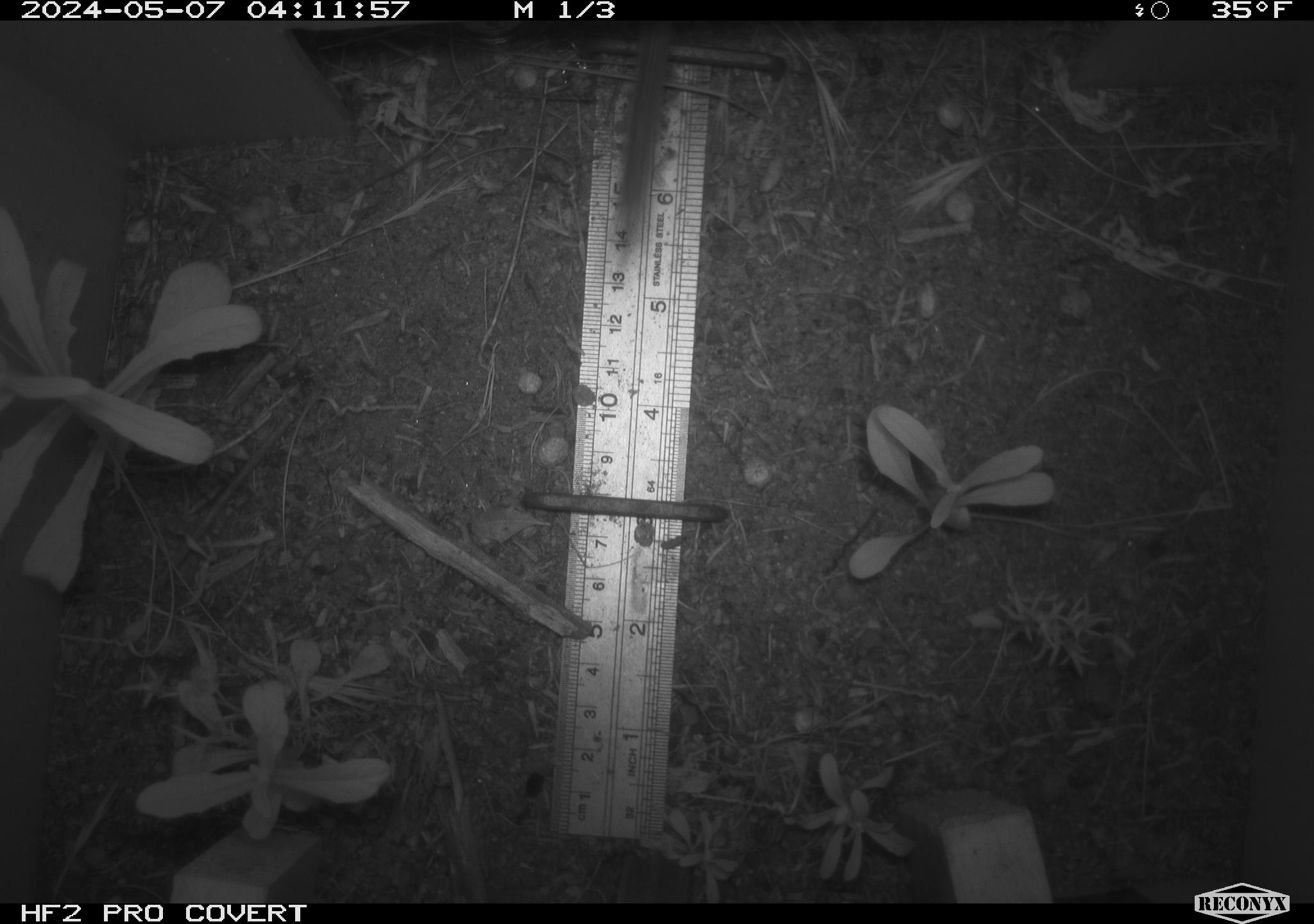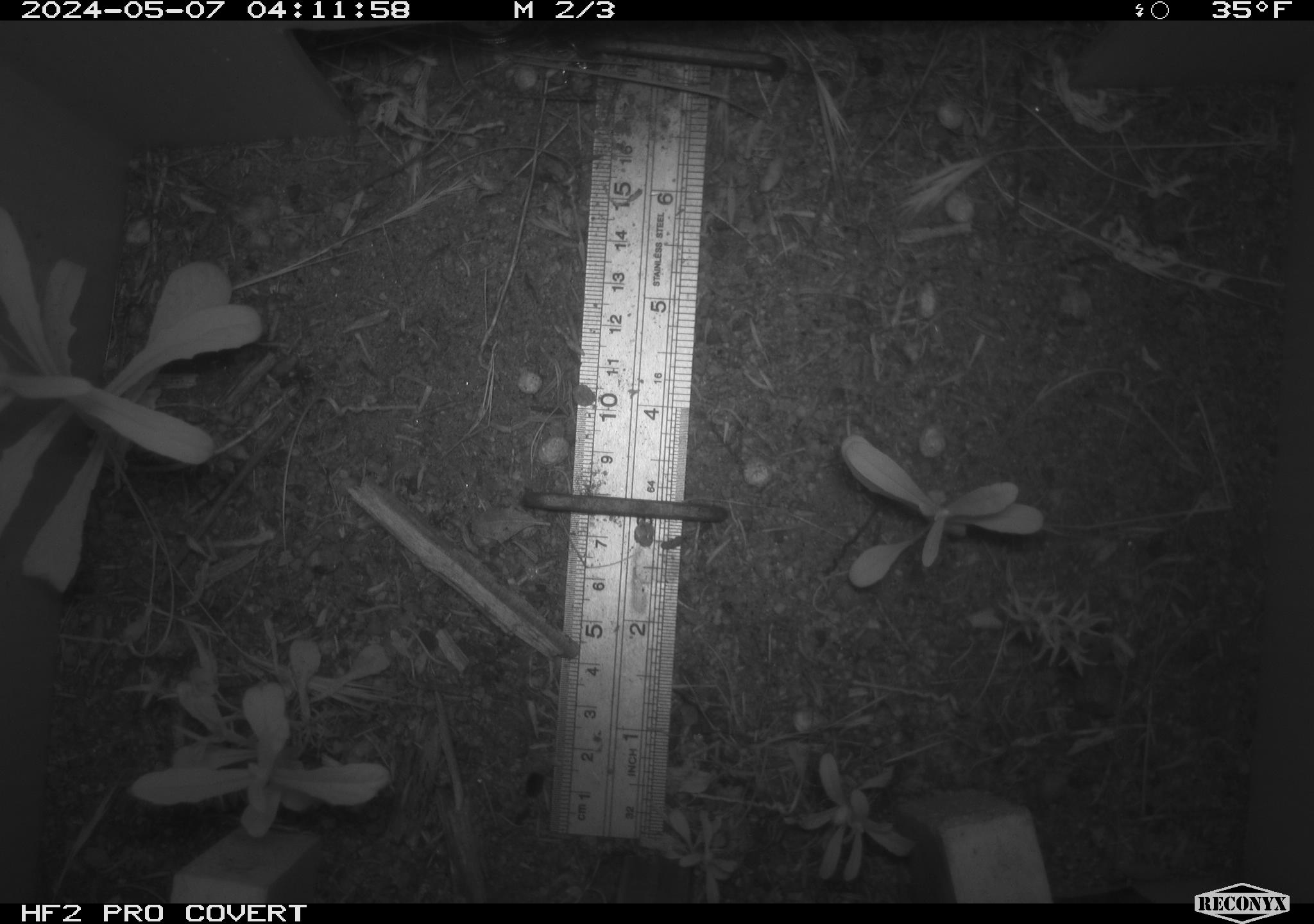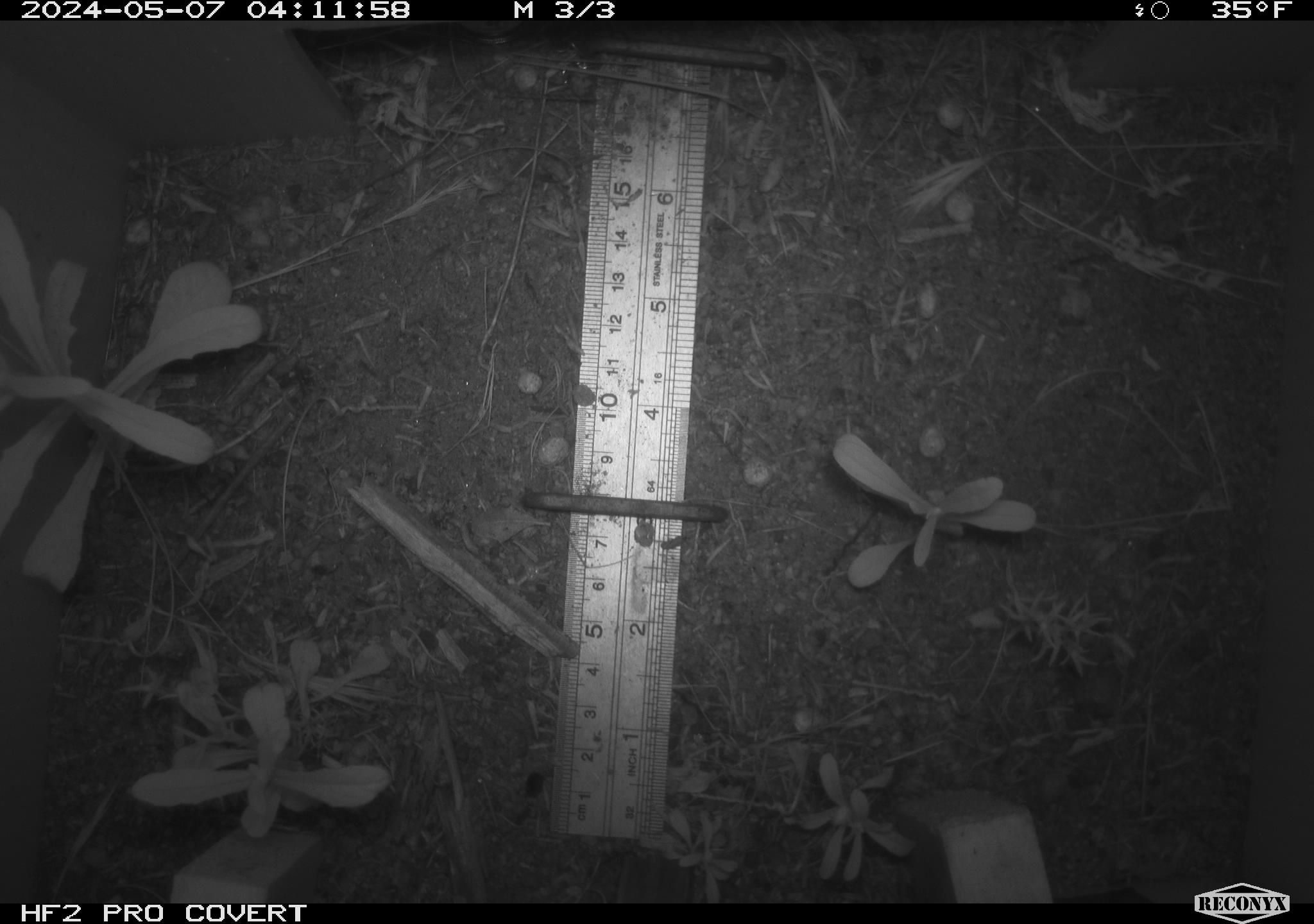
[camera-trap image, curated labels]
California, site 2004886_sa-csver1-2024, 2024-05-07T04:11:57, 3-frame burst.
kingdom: Animalia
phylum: Chordata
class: Mammalia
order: Rodentia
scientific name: Rodentia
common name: rodent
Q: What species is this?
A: Rodent (Rodentia).